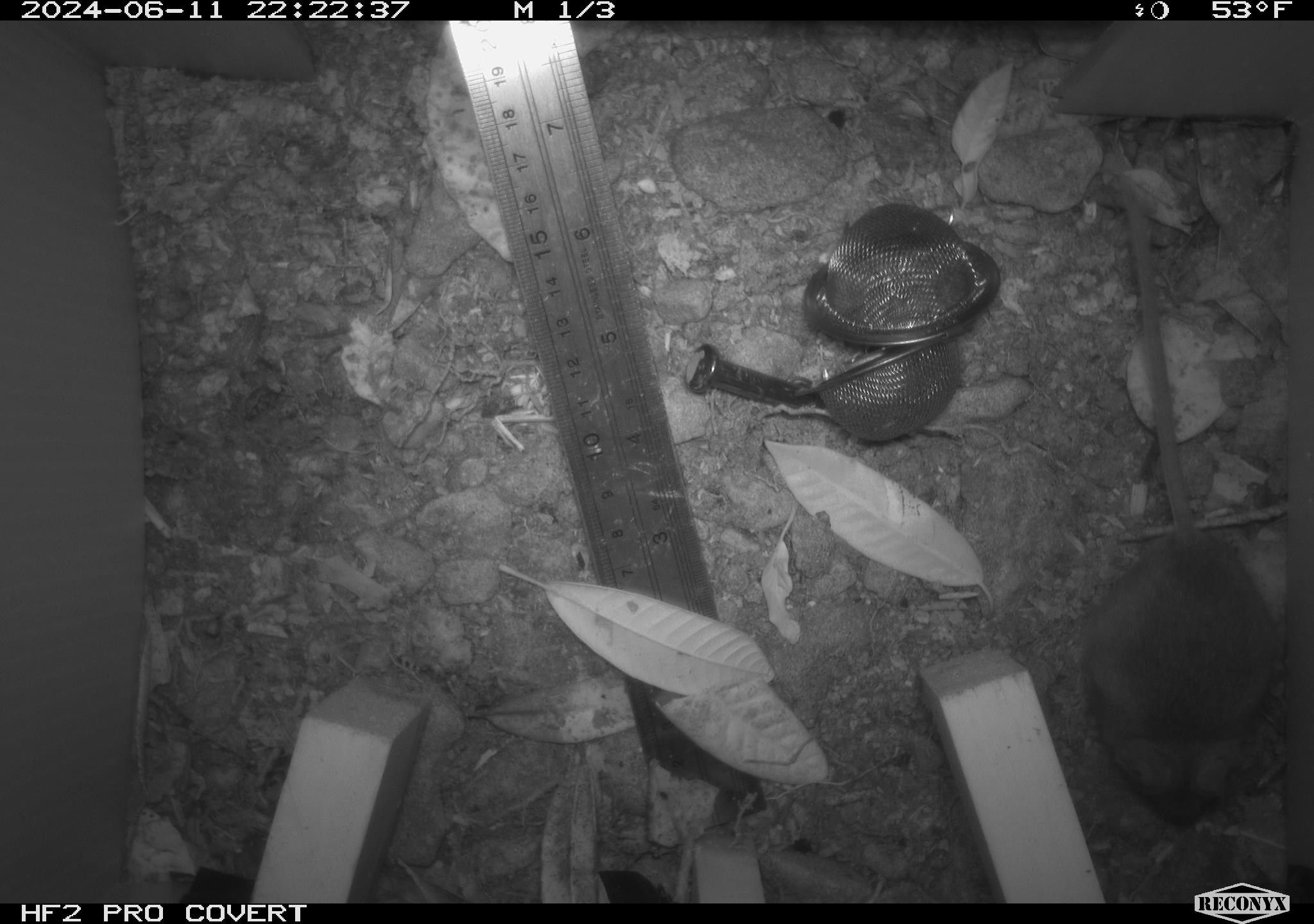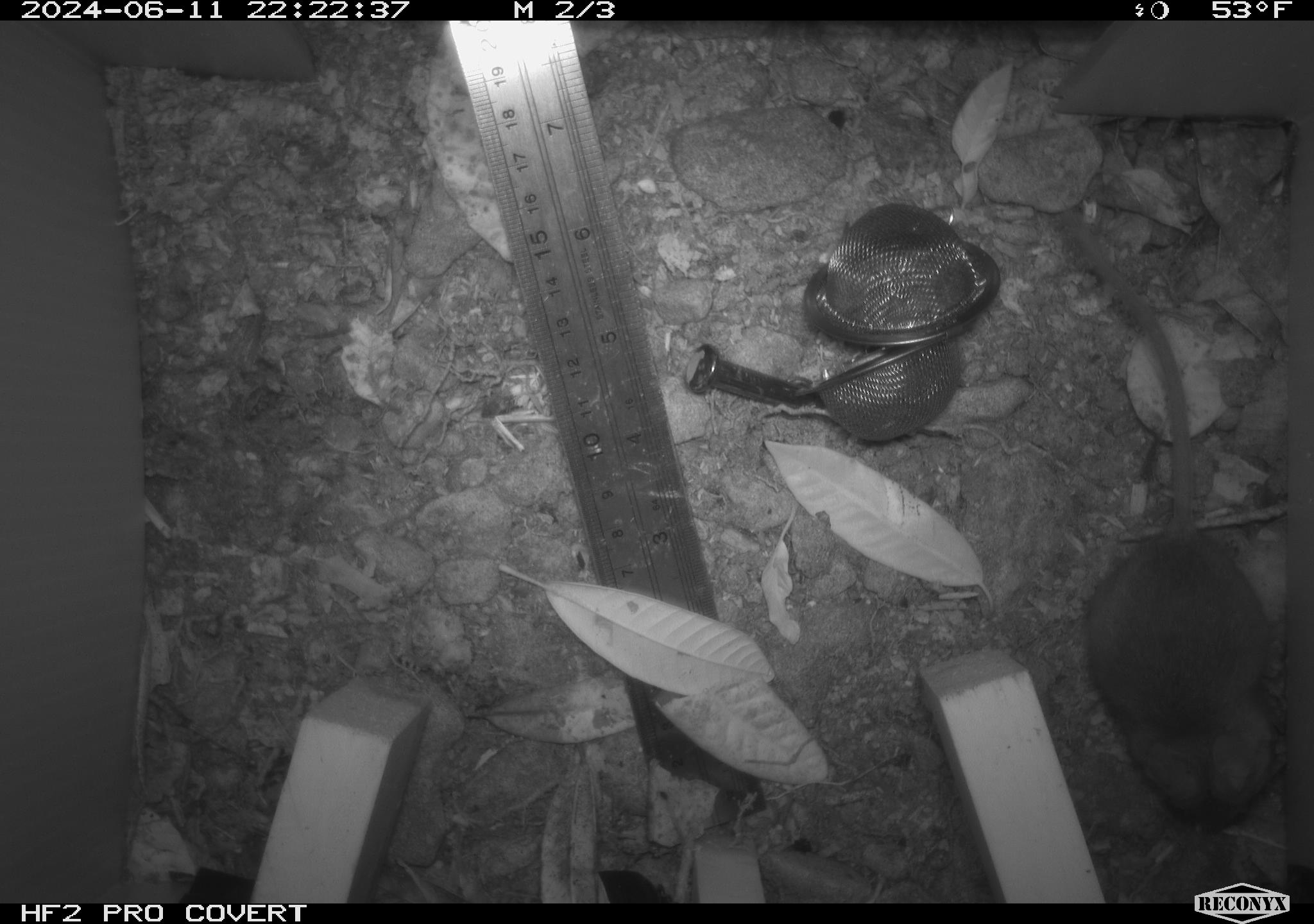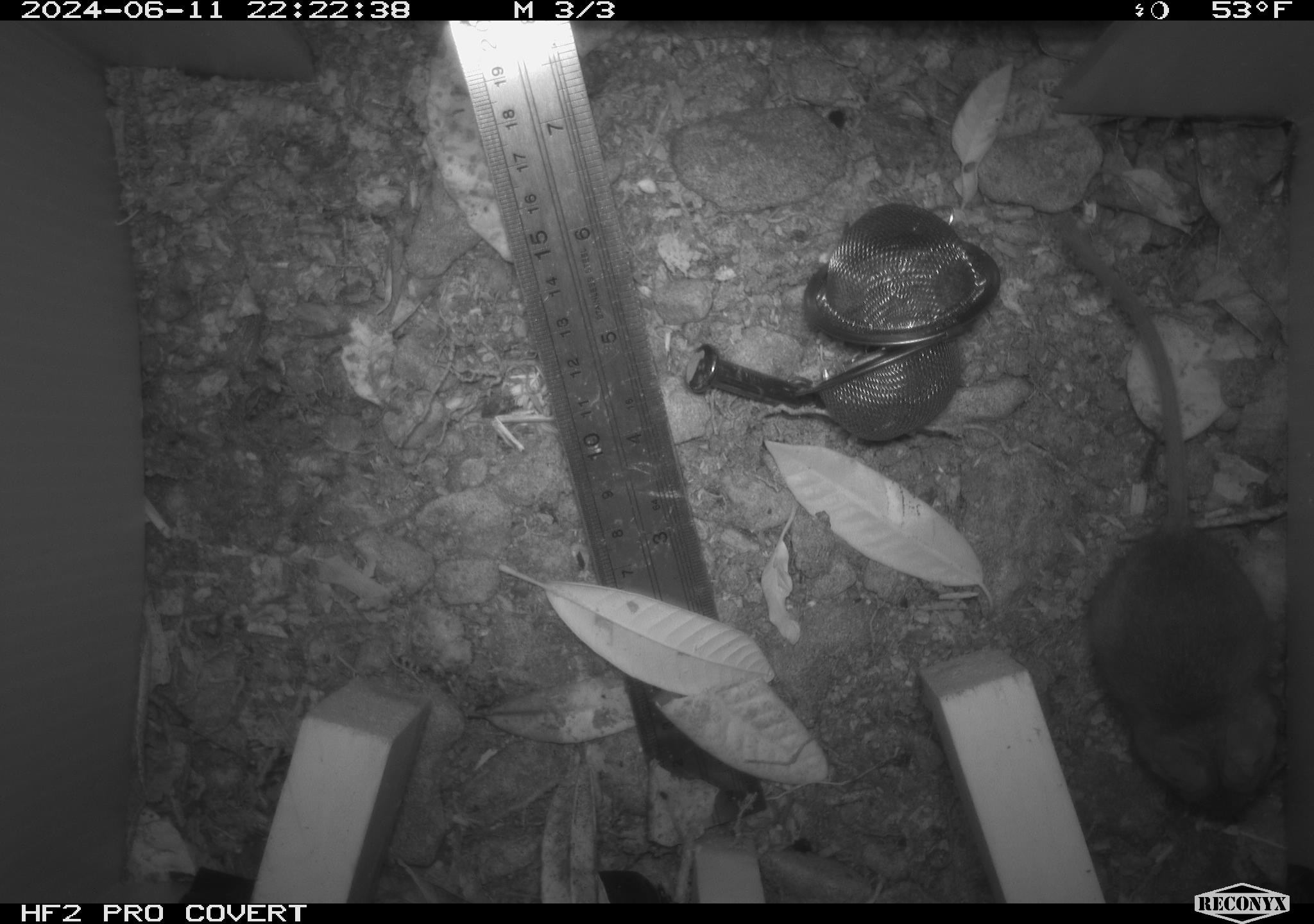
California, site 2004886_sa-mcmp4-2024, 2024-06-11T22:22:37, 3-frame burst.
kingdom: Animalia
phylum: Chordata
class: Mammalia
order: Rodentia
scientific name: Rodentia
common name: mouse species